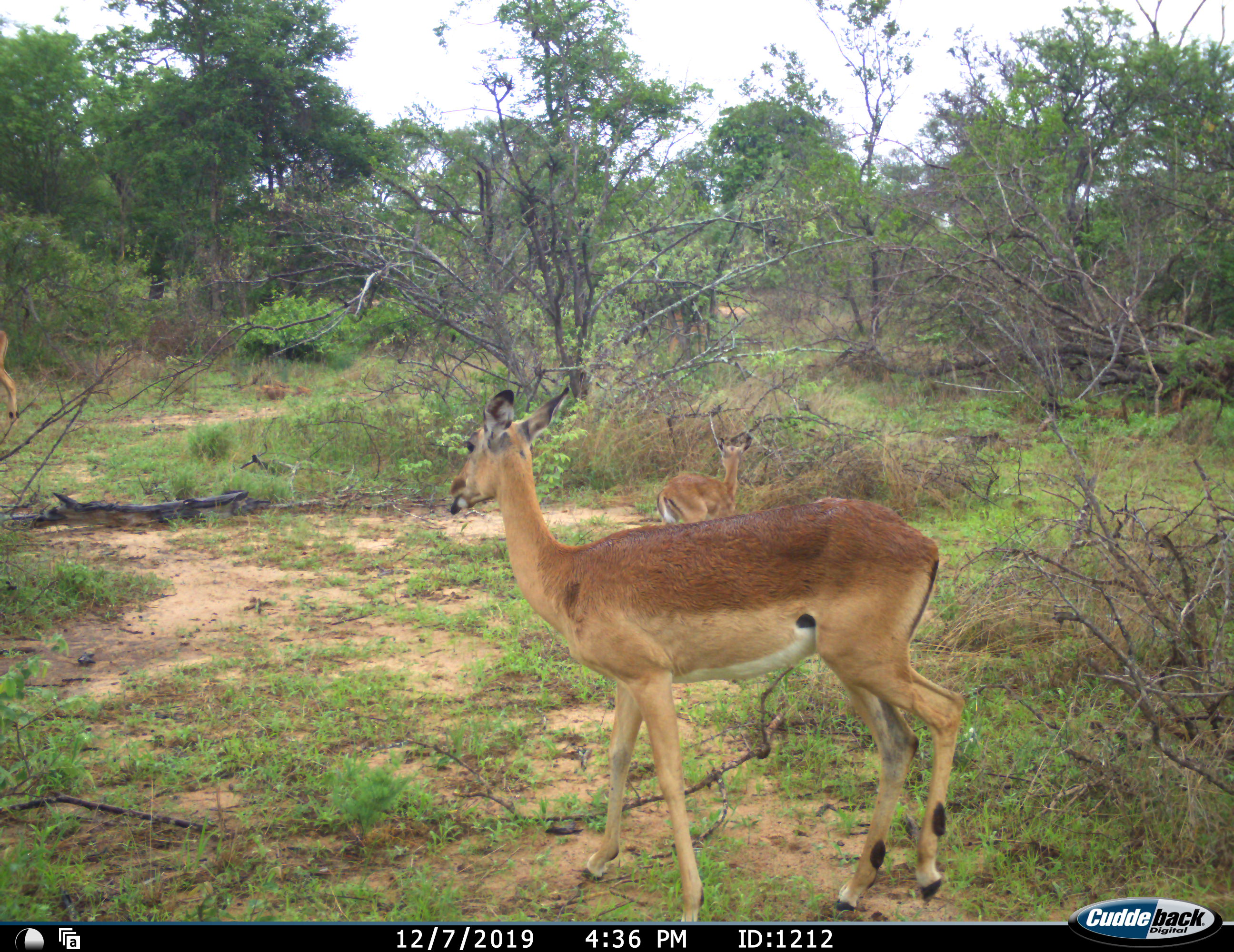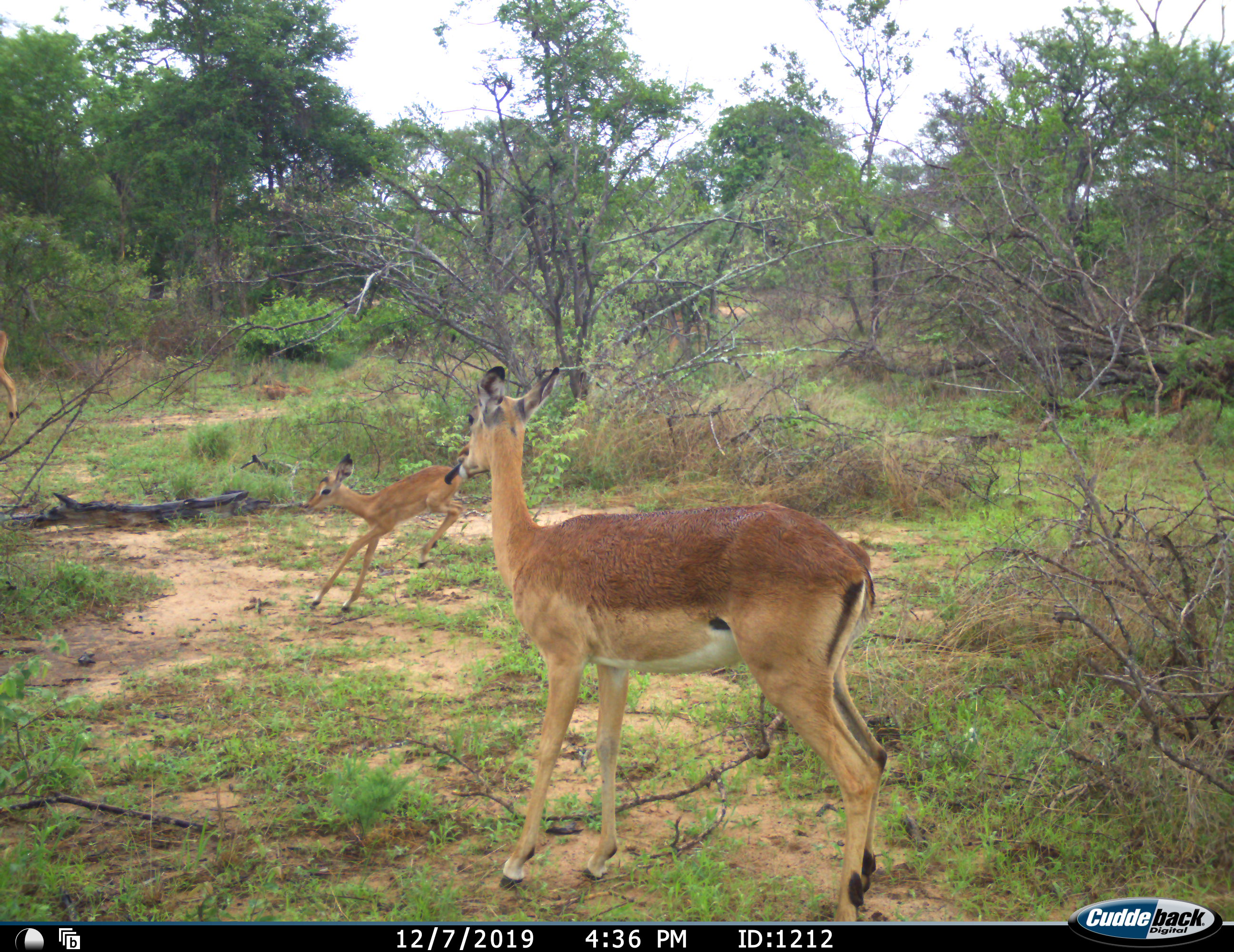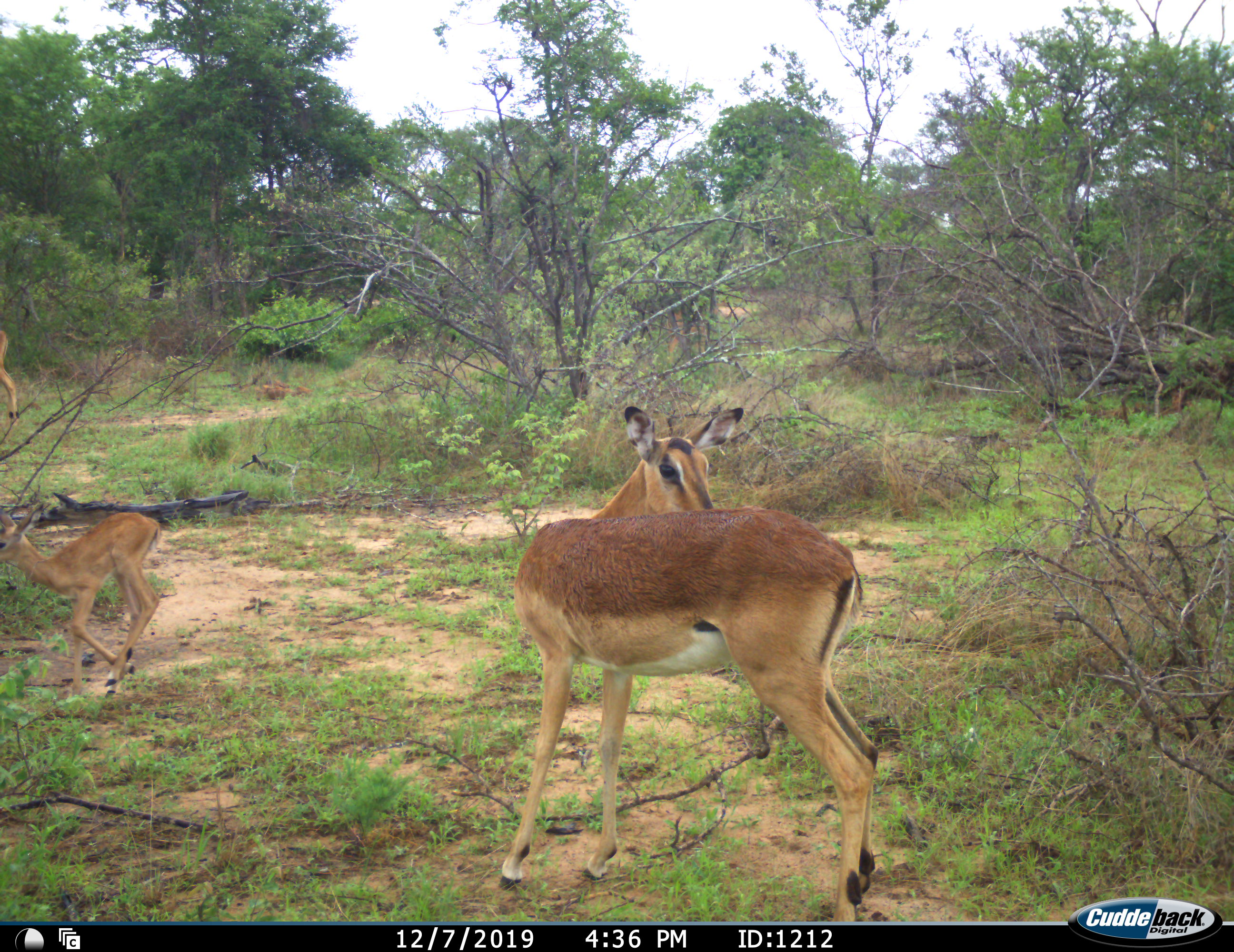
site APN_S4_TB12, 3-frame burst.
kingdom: Animalia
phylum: Chordata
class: Mammalia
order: Artiodactyla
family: Bovidae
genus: Aepyceros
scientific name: Aepyceros melampus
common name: impala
Impala (Aepyceros melampus), count 3. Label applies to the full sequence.